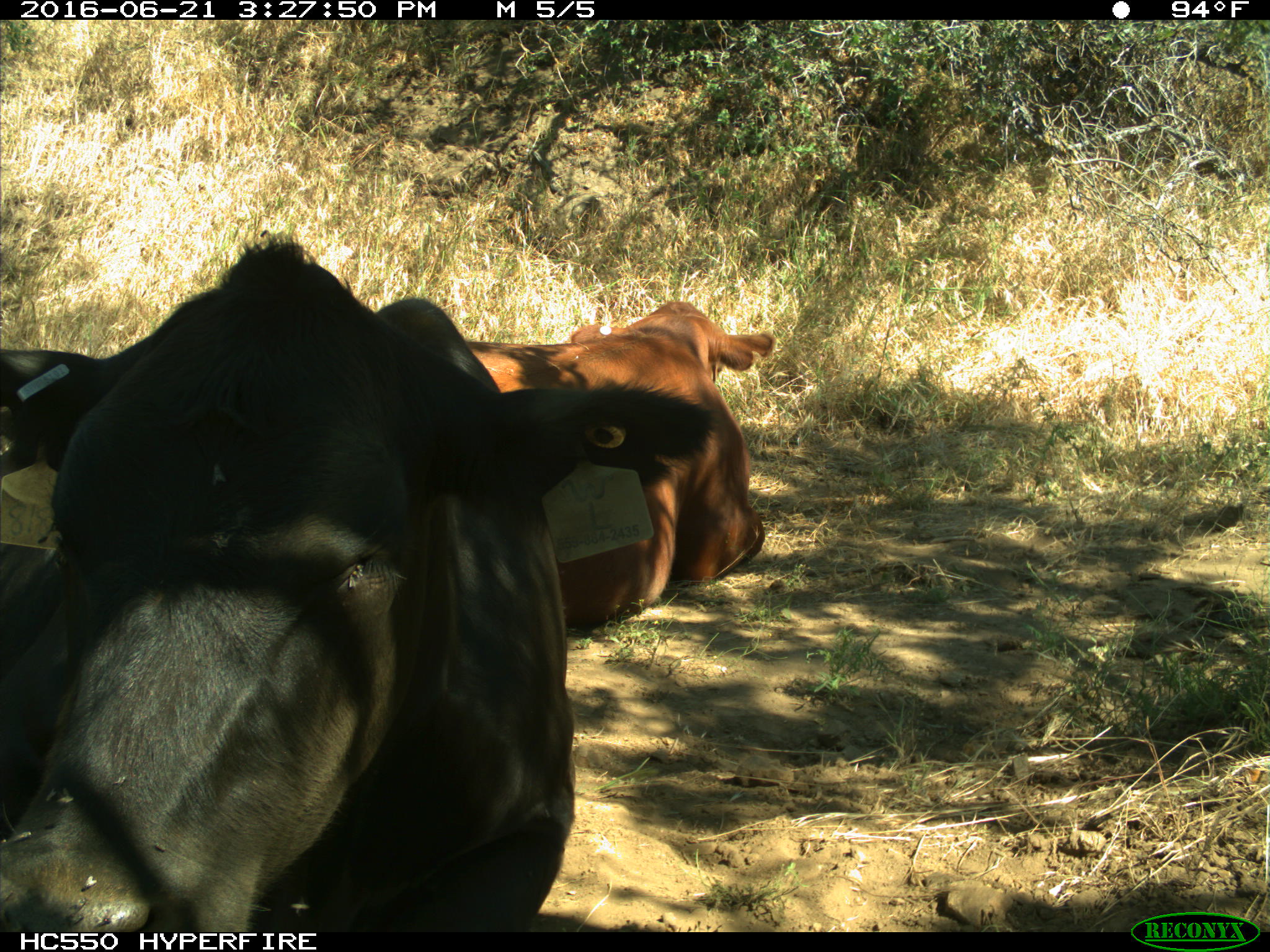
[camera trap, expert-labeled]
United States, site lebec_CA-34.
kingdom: Animalia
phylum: Chordata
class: Mammalia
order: Artiodactyla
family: Bovidae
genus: Bos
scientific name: Bos taurus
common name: domestic cow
Bos taurus (domestic cow).